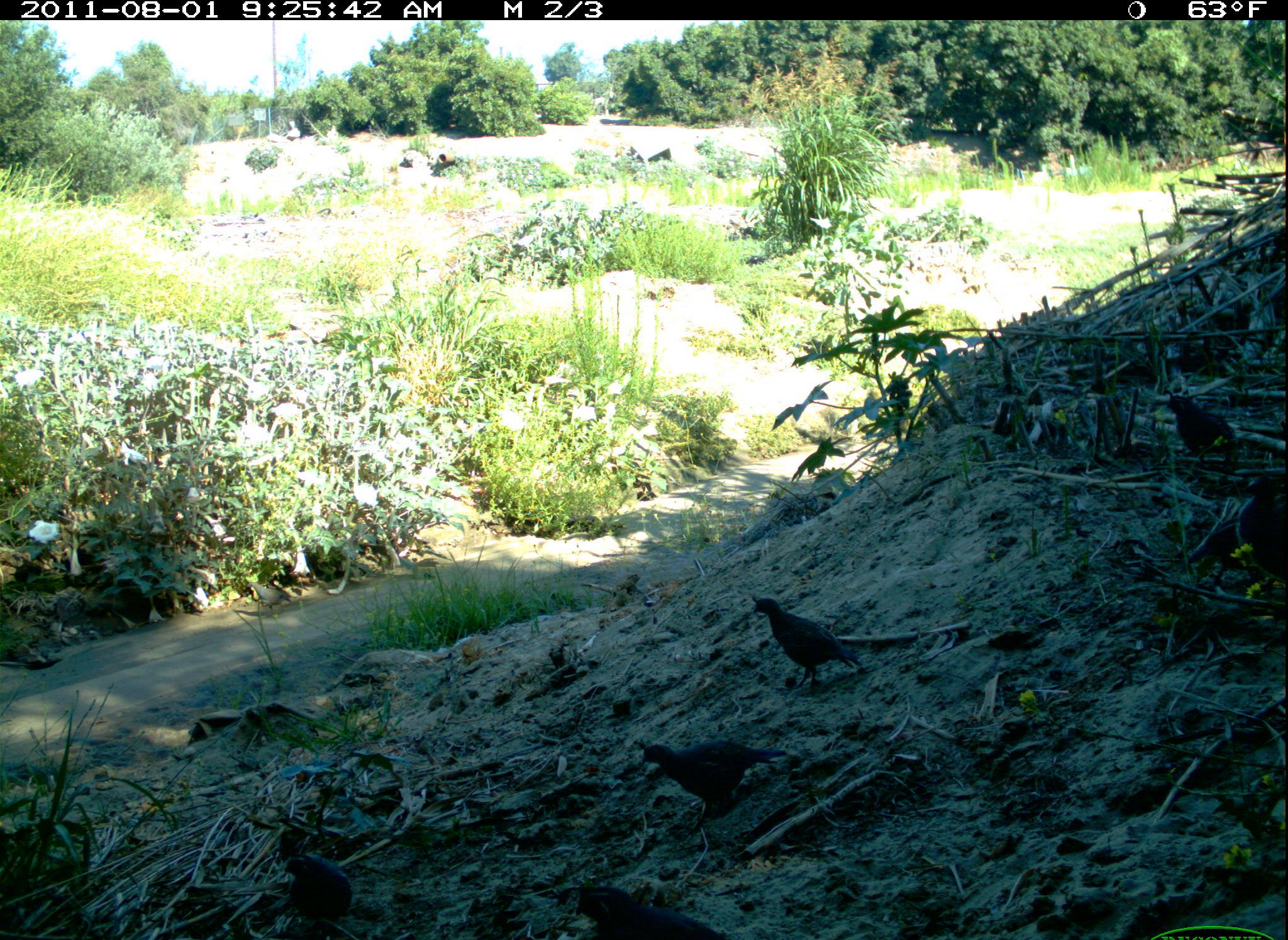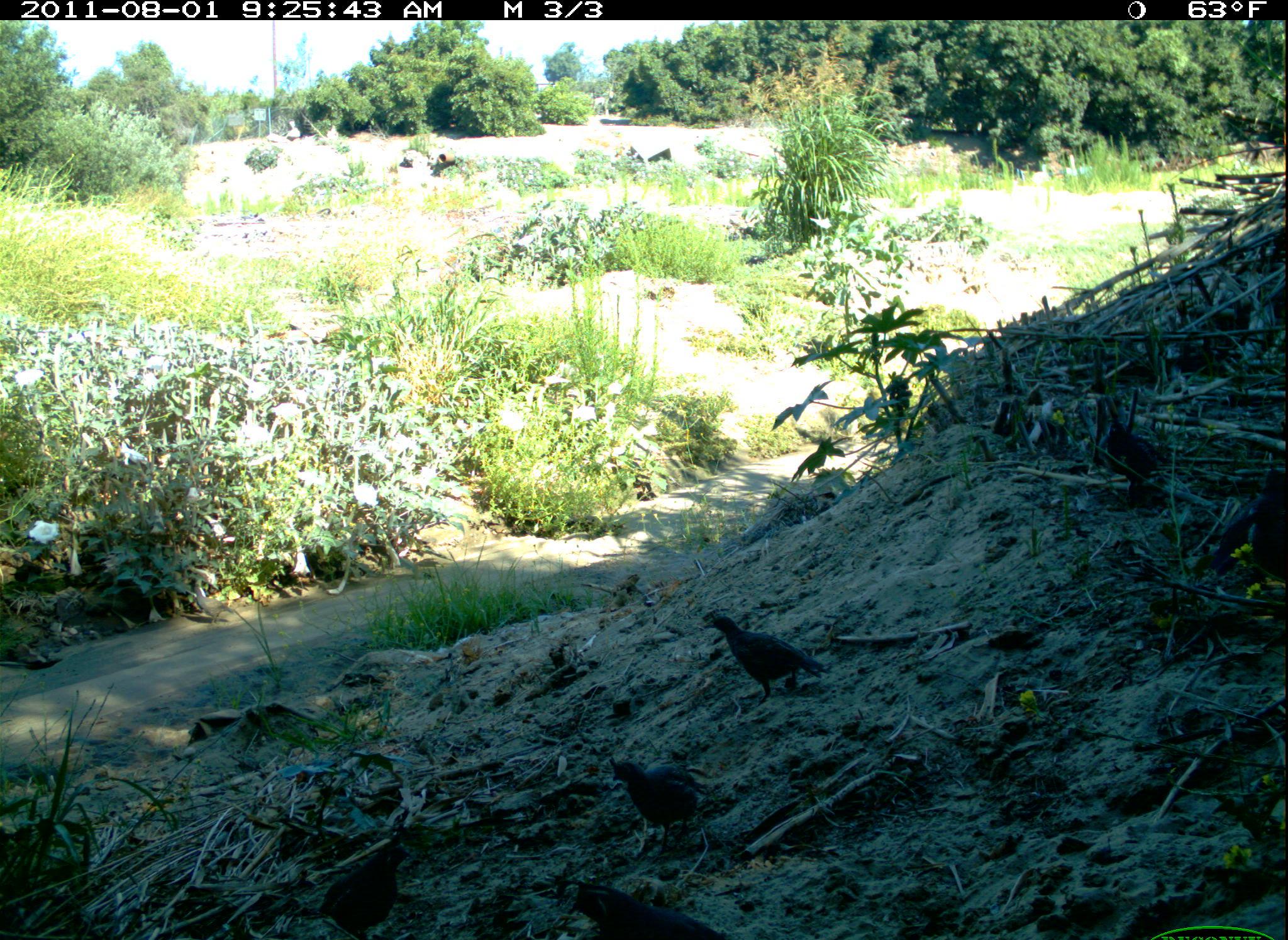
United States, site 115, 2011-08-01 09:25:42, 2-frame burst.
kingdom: Animalia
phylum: Chordata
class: Aves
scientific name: Aves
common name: bird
Bird (Aves).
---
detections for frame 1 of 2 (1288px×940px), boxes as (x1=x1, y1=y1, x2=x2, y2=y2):
bird: (x1=244, y1=577, x2=295, y2=613)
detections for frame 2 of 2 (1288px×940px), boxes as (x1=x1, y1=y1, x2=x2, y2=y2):
bird: (x1=702, y1=606, x2=827, y2=707); (x1=551, y1=874, x2=737, y2=940); (x1=316, y1=825, x2=416, y2=940); (x1=1198, y1=463, x2=1288, y2=585); (x1=606, y1=751, x2=704, y2=861); (x1=1091, y1=416, x2=1165, y2=503)